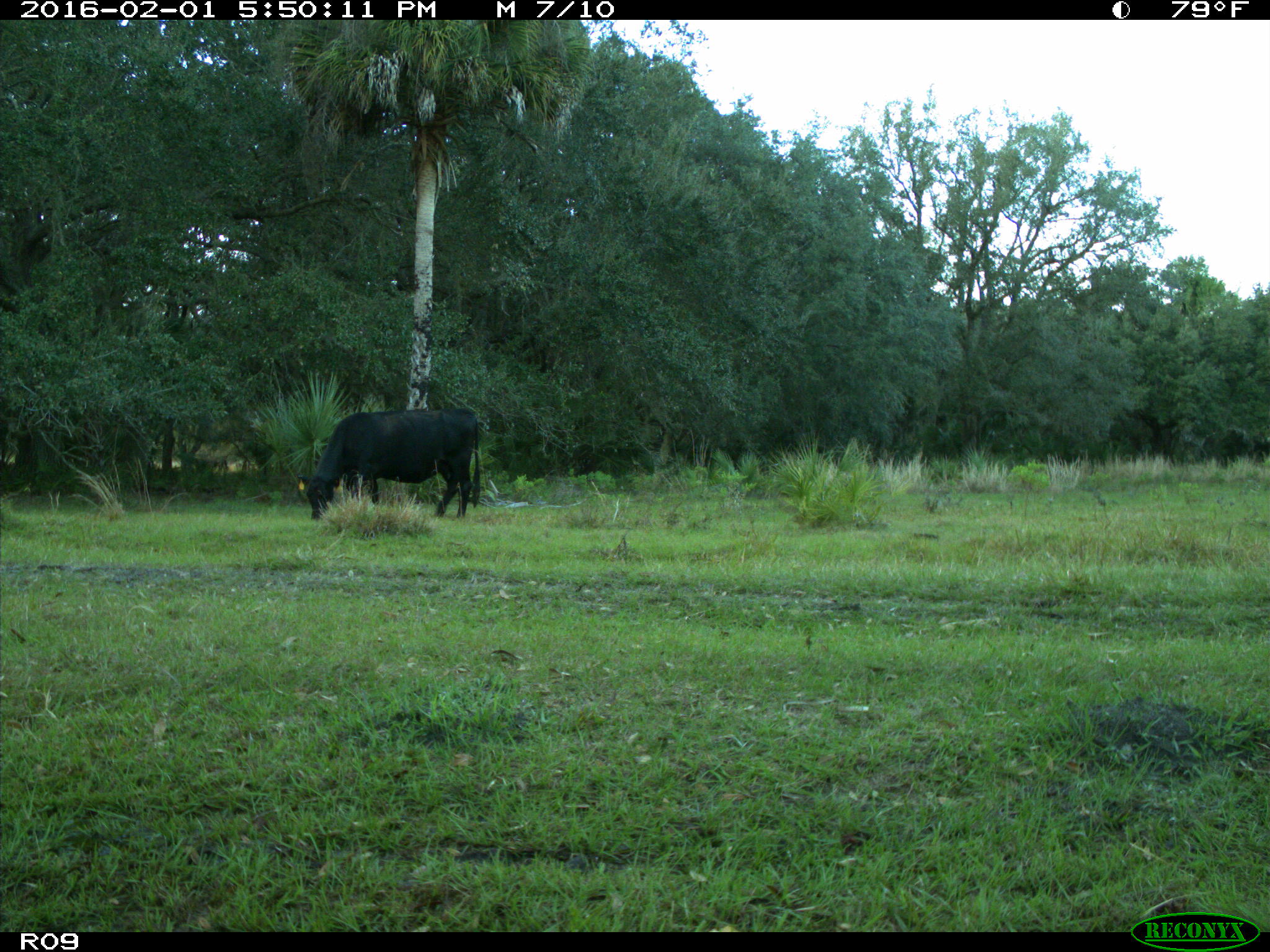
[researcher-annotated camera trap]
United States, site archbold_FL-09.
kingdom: Animalia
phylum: Chordata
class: Mammalia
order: Artiodactyla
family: Bovidae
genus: Bos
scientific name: Bos taurus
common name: domestic cow